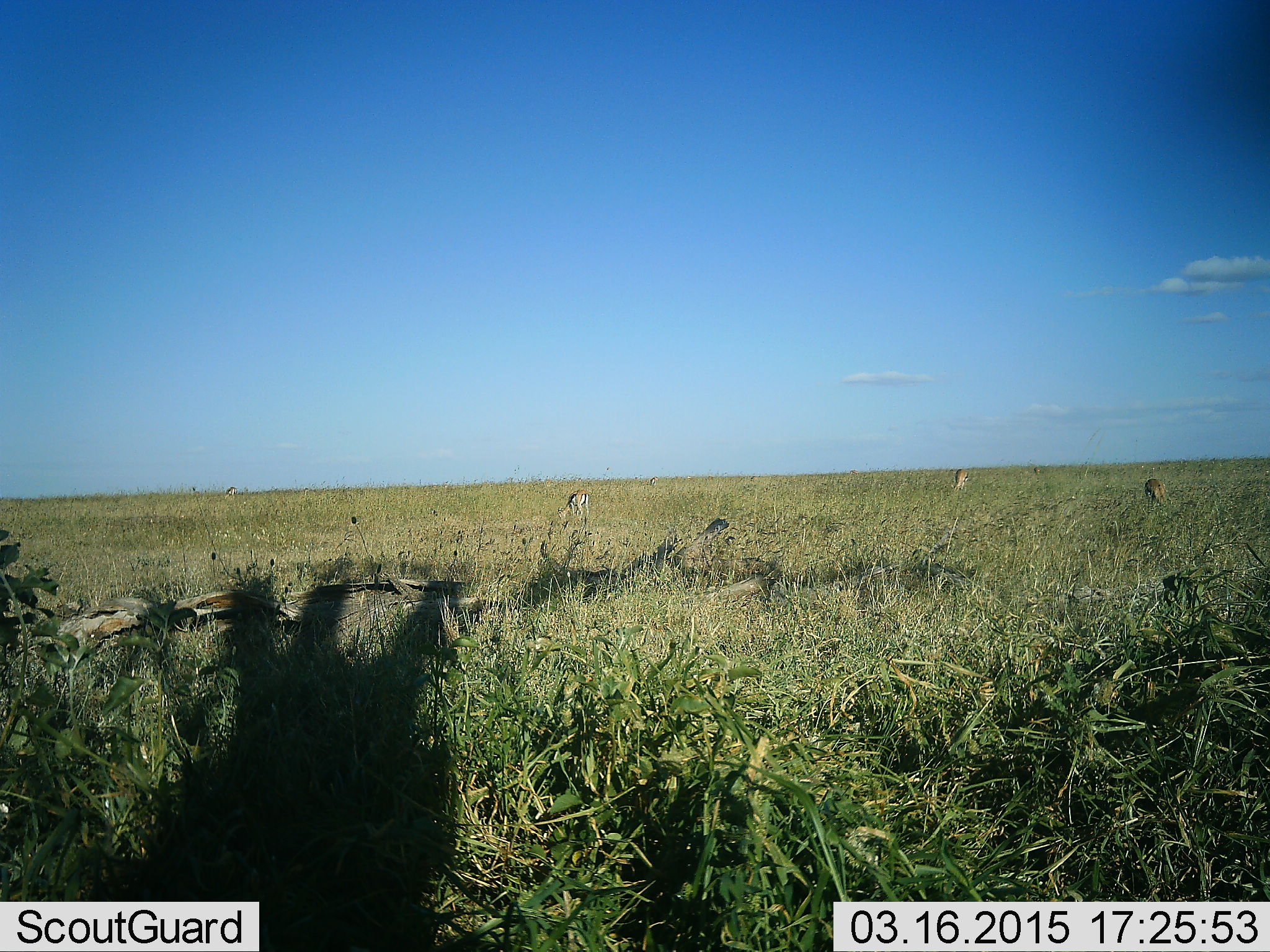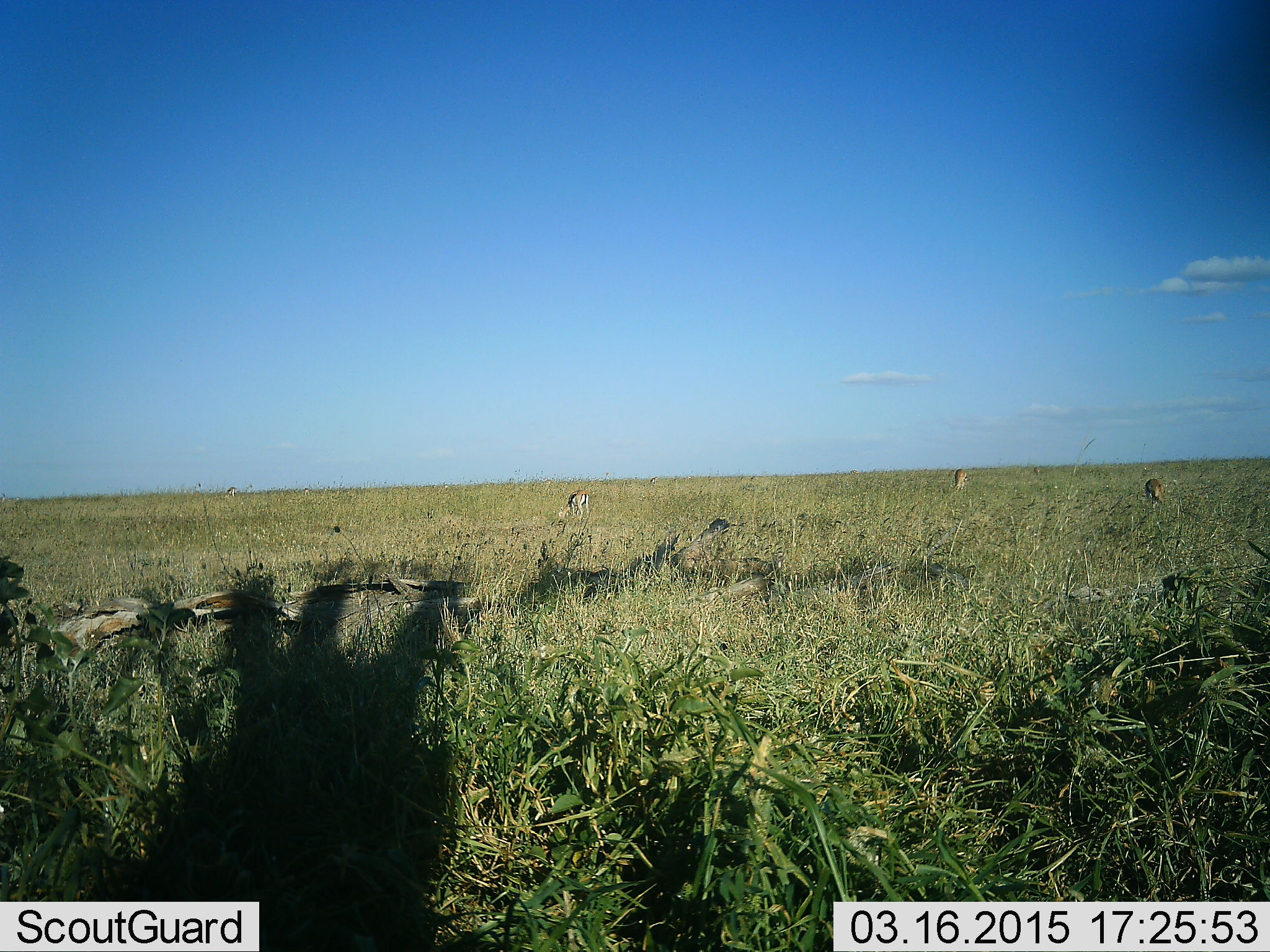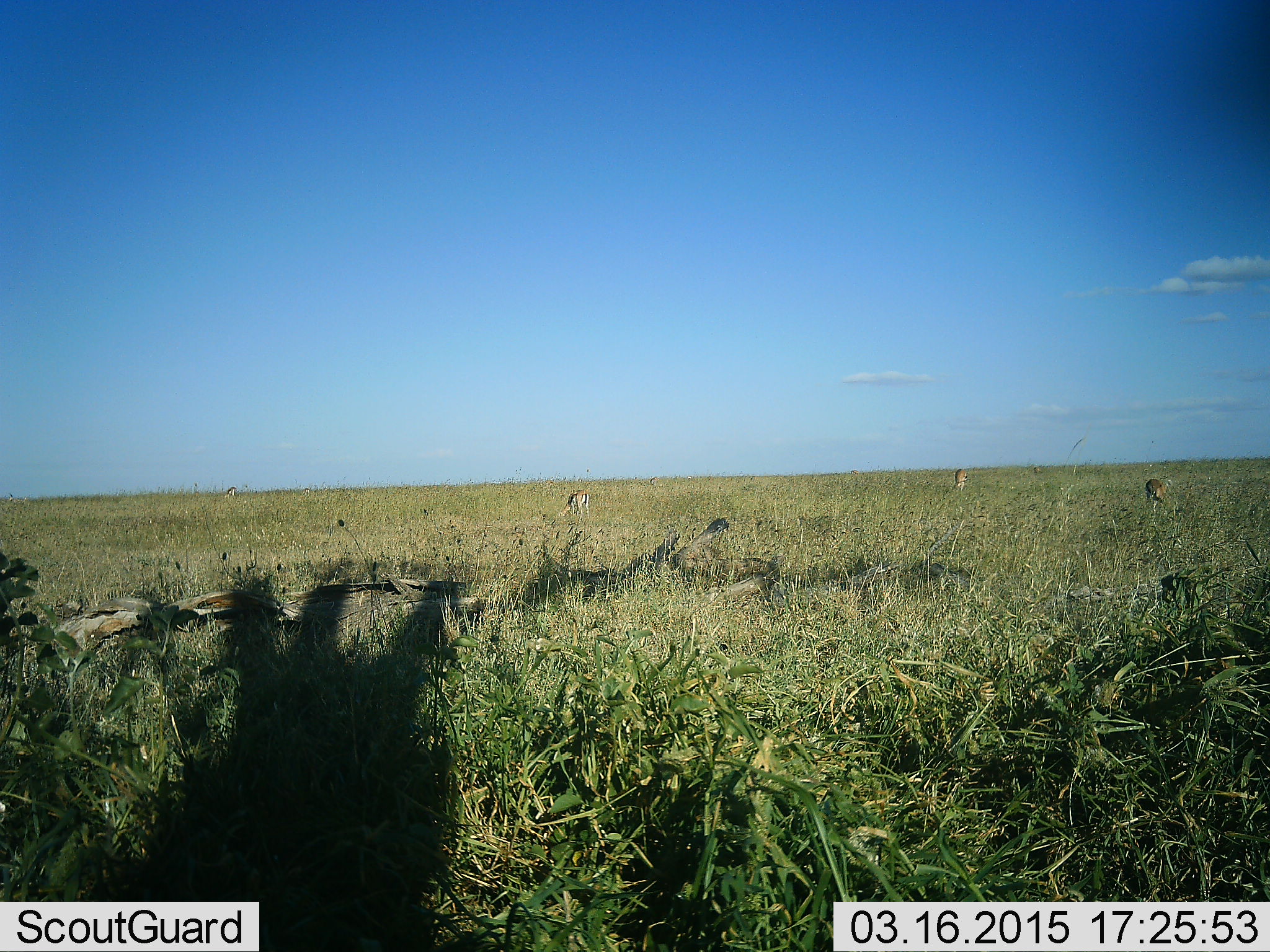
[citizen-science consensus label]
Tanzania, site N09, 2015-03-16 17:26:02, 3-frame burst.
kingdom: Animalia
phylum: Chordata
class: Mammalia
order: Artiodactyla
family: Bovidae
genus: Eudorcas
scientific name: Eudorcas thomsonii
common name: thomson's gazelle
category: gazellethomsons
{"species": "gazellethomsons (thomson's gazelle) (Eudorcas thomsonii)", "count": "3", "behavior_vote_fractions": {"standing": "30%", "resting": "10%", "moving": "0%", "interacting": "0%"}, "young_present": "0%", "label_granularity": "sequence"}